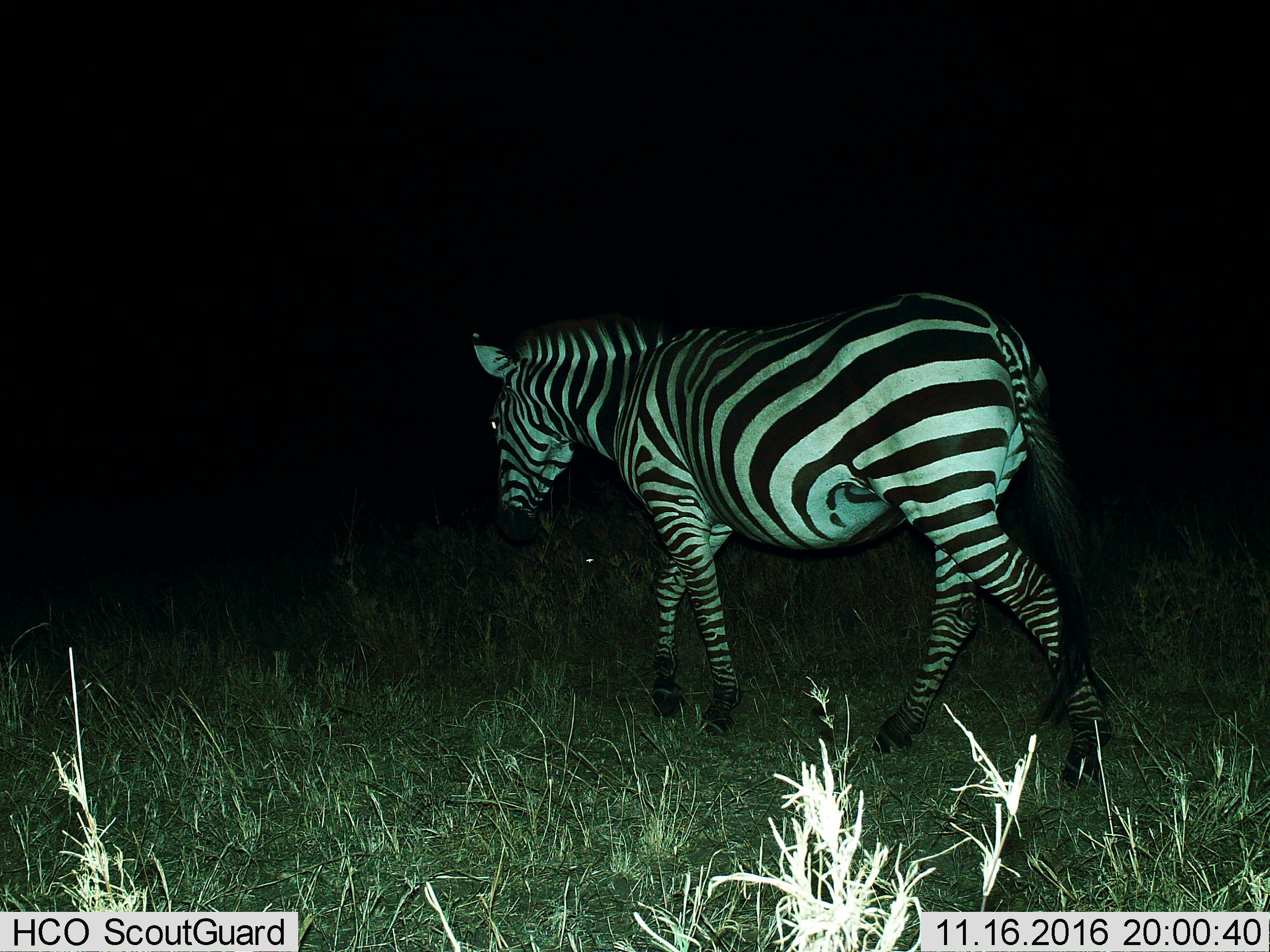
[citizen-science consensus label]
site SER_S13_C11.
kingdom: Animalia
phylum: Chordata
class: Mammalia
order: Perissodactyla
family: Equidae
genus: Equus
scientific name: Equus quagga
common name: plains zebra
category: zebraplains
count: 1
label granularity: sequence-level